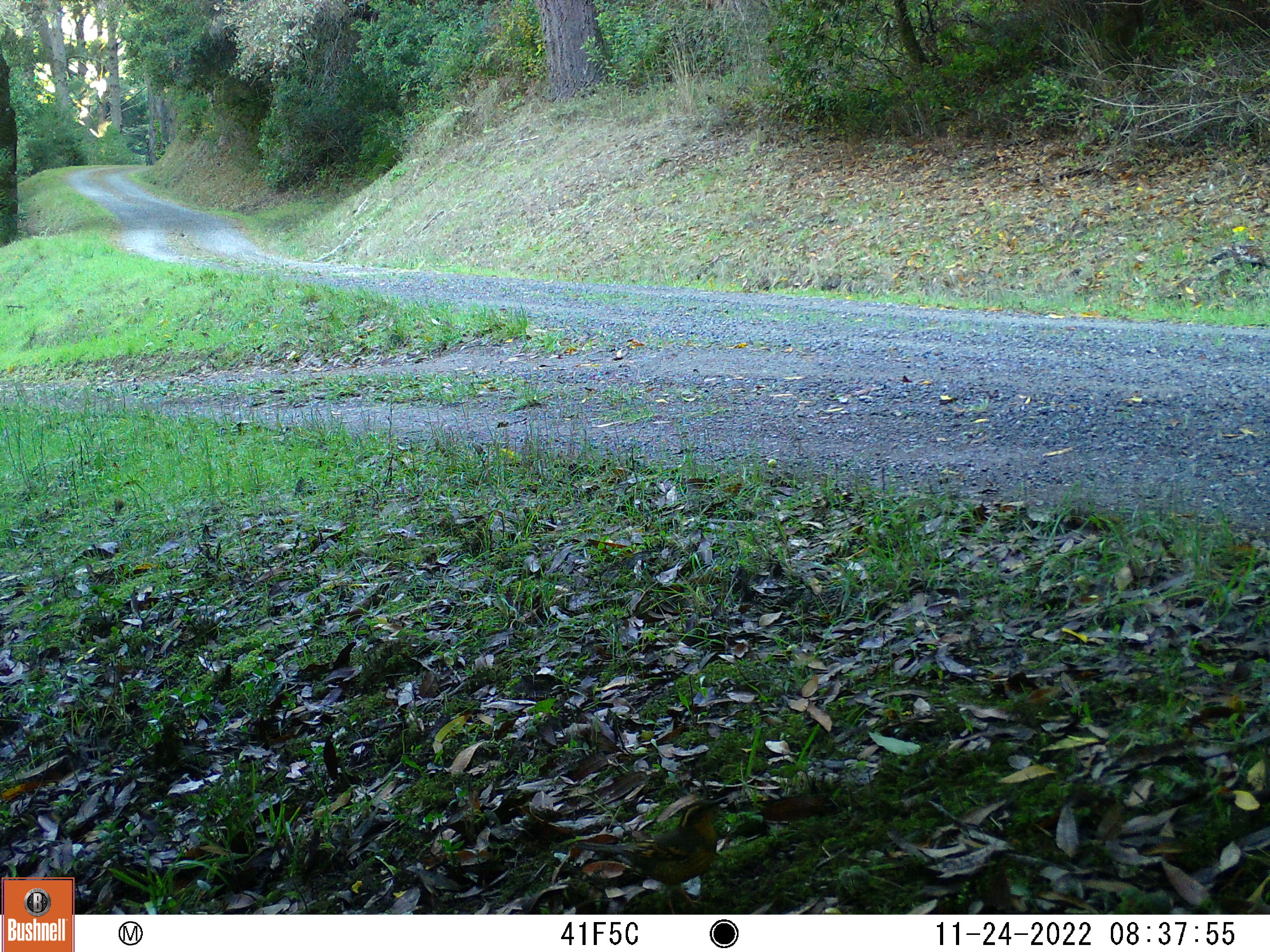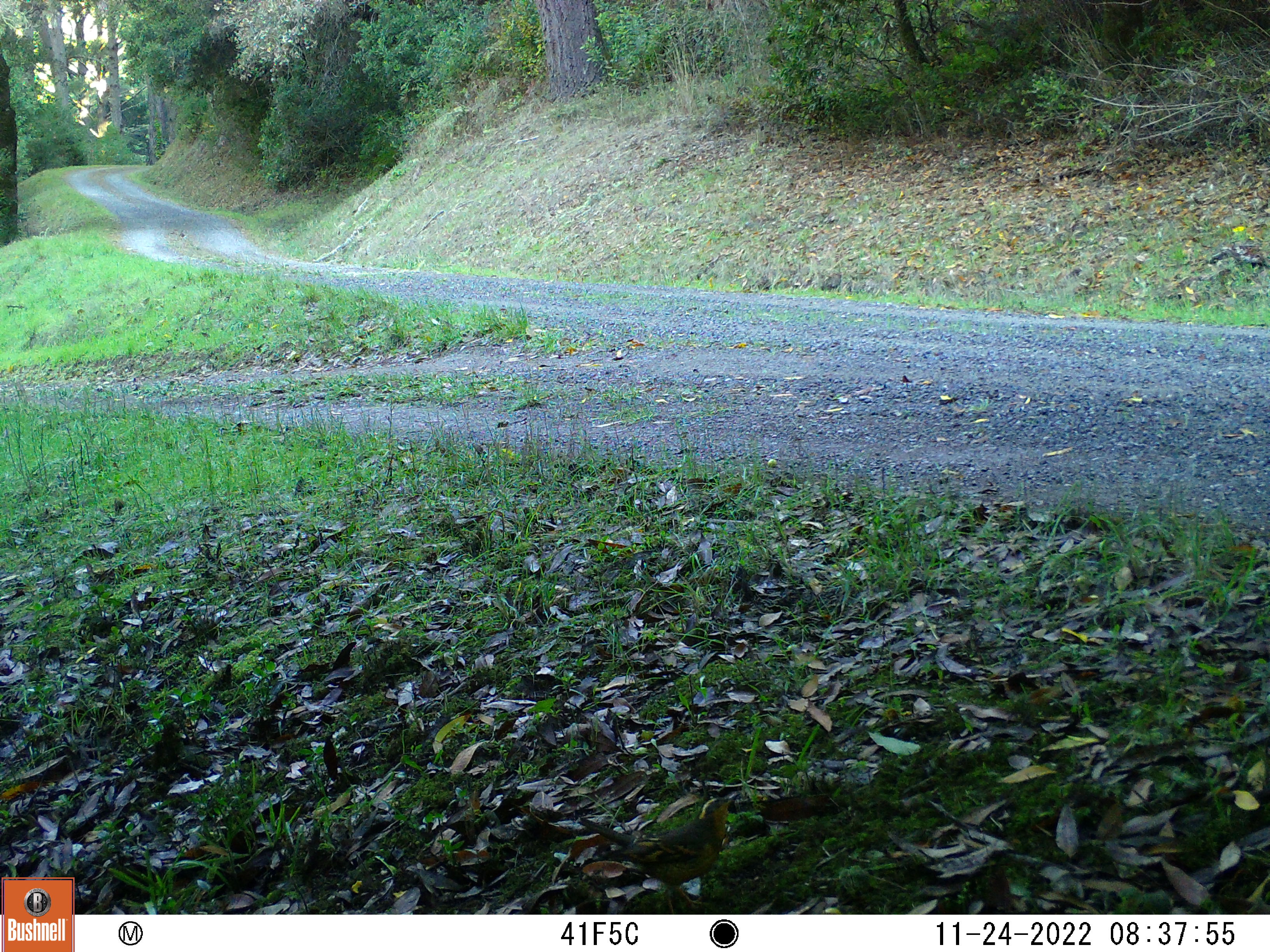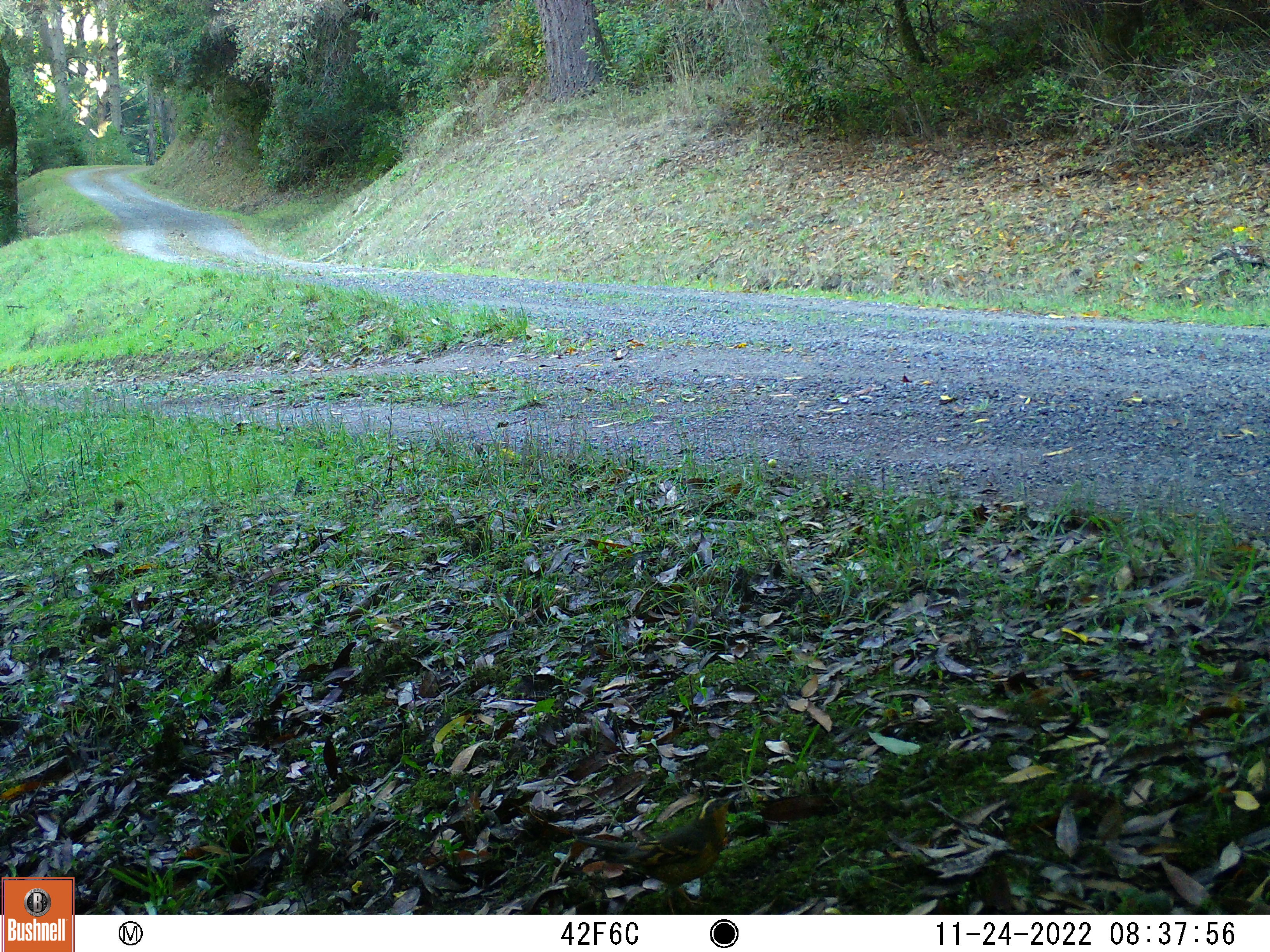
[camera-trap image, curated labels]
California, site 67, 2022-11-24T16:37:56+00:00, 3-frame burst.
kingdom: Animalia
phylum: Chordata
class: Aves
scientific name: Aves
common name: bird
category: unknown bird